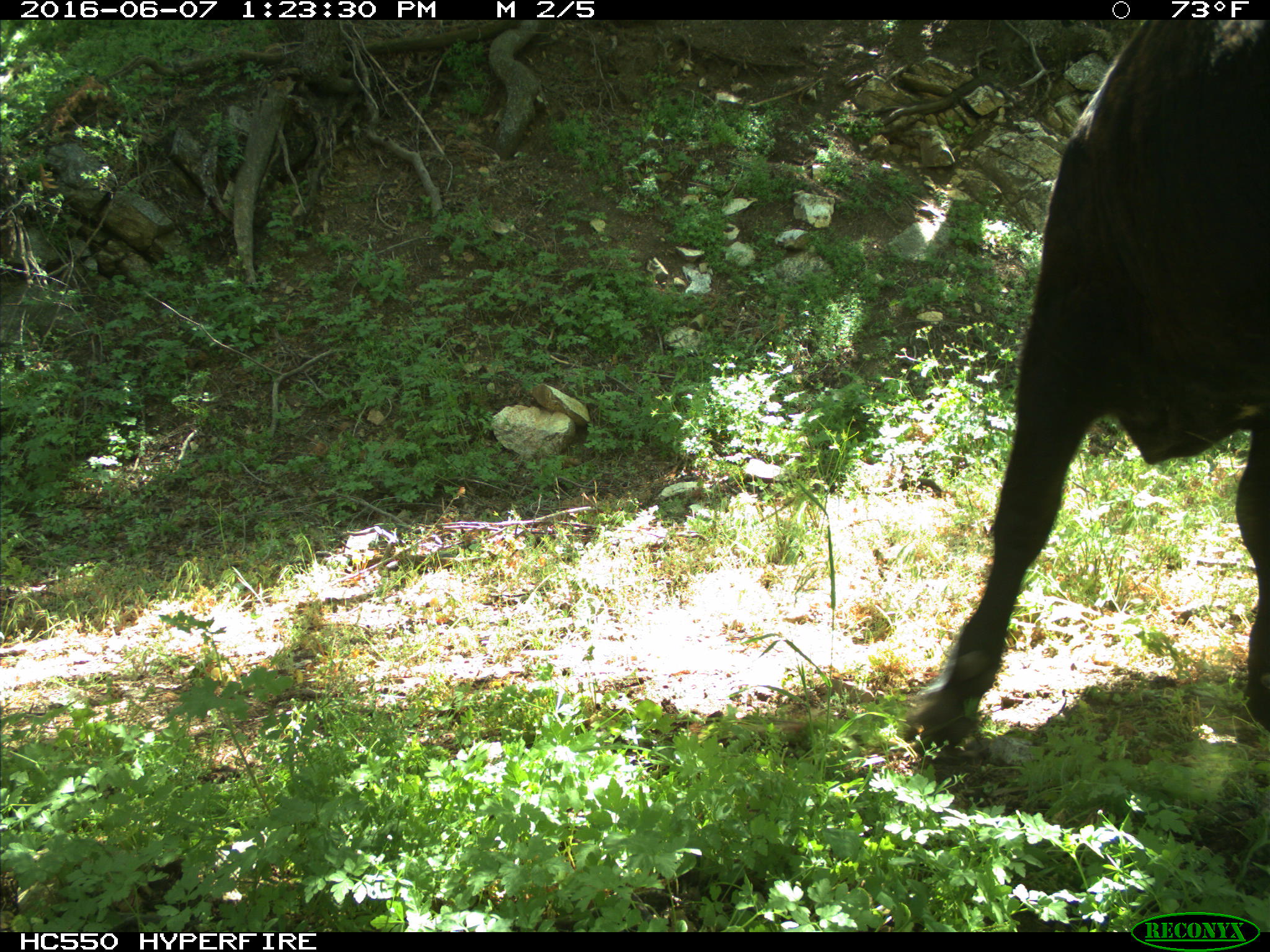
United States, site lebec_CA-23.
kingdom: Animalia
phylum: Chordata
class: Mammalia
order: Artiodactyla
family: Bovidae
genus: Bos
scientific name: Bos taurus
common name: domestic cow